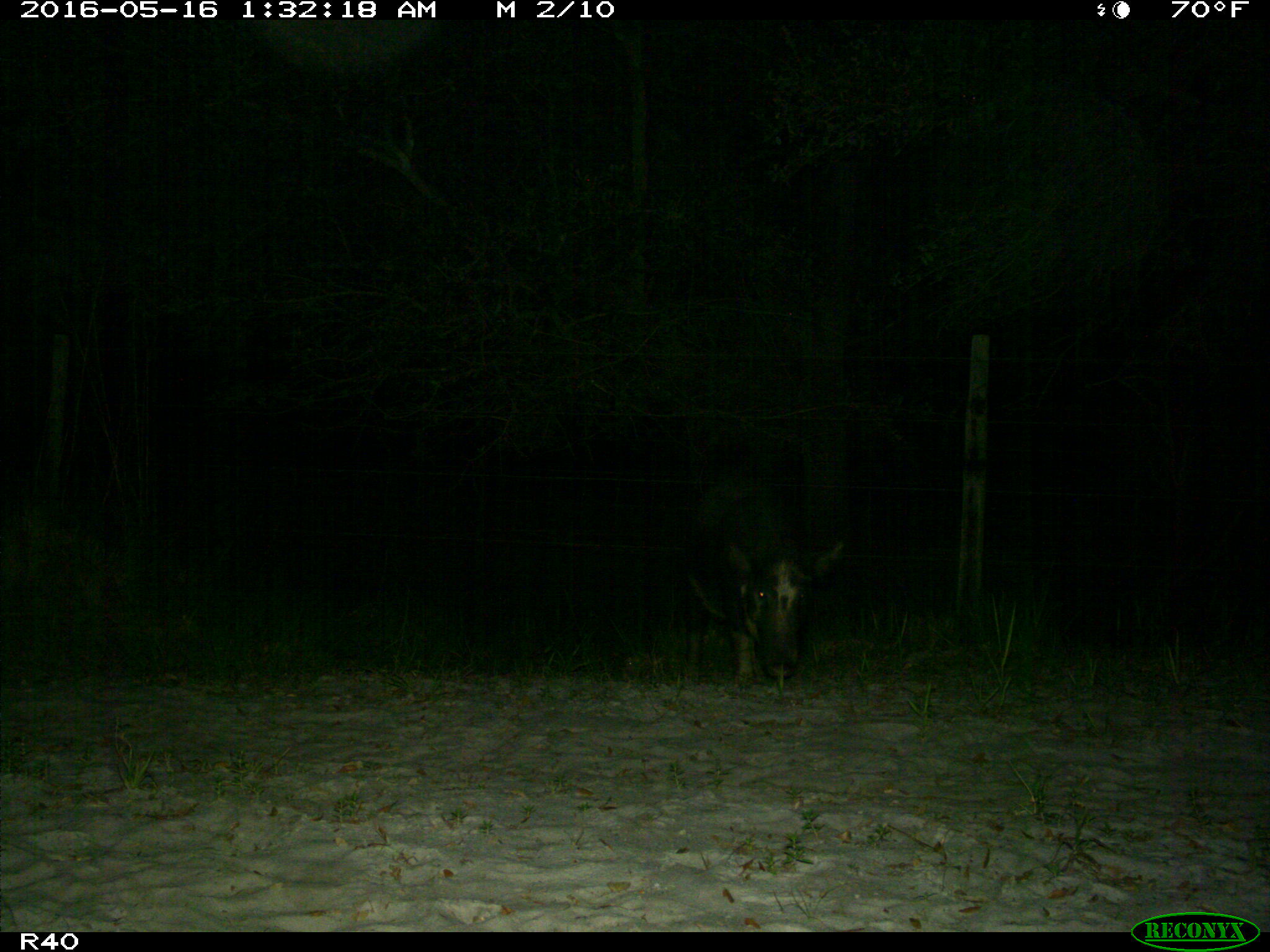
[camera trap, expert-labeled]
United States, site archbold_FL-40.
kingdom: Animalia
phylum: Chordata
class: Mammalia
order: Artiodactyla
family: Suidae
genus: Sus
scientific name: Sus scrofa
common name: wild boar